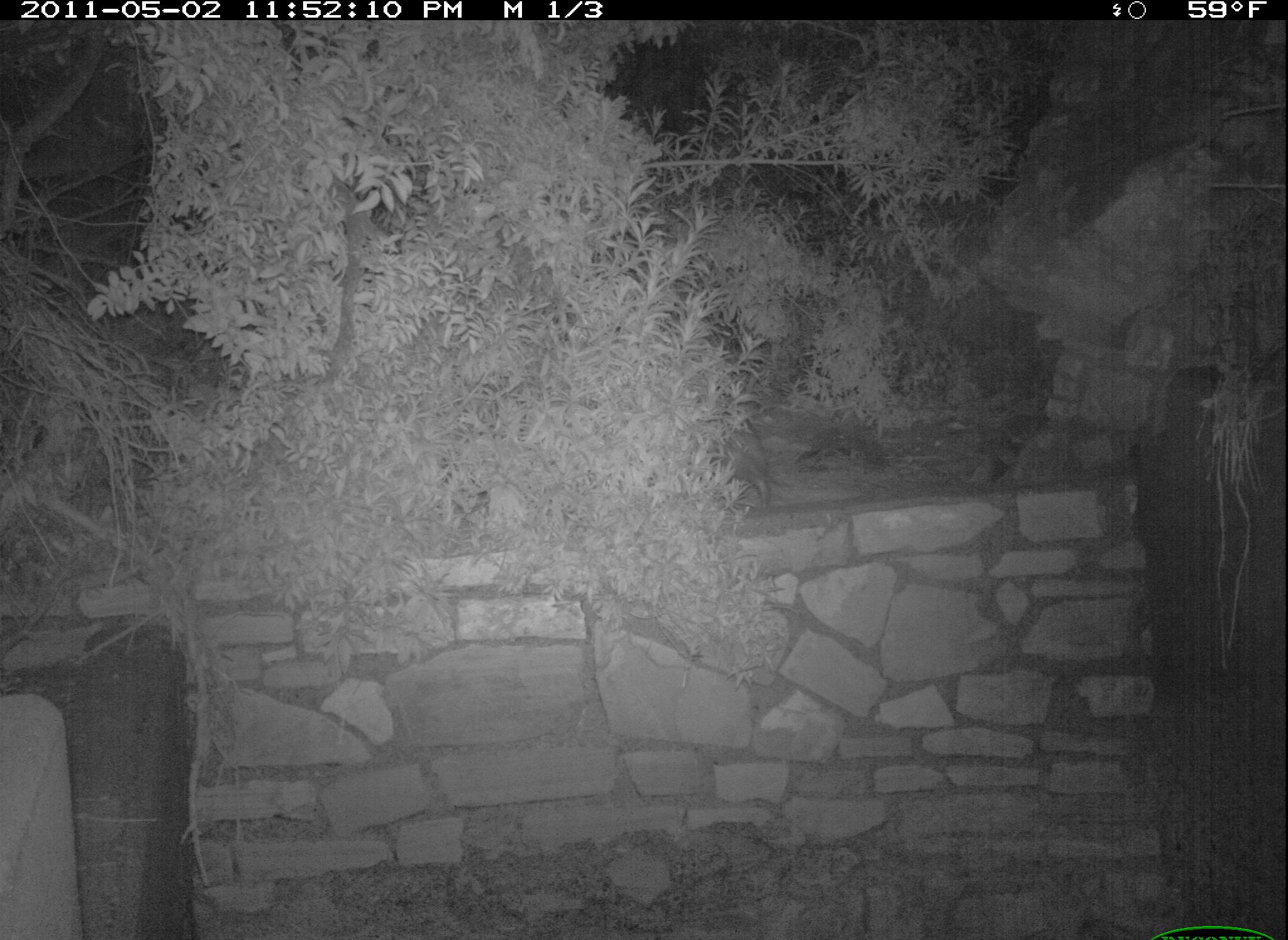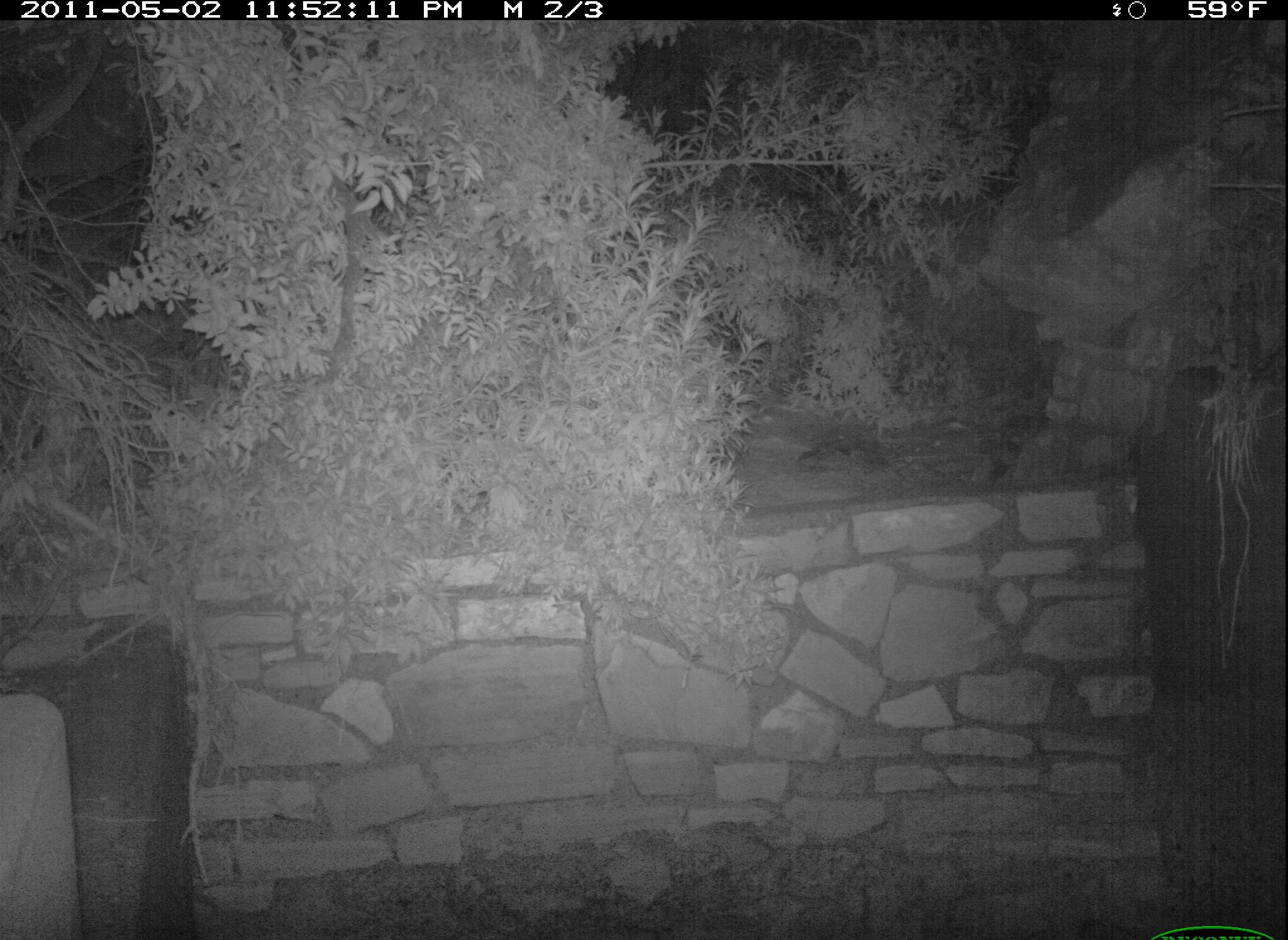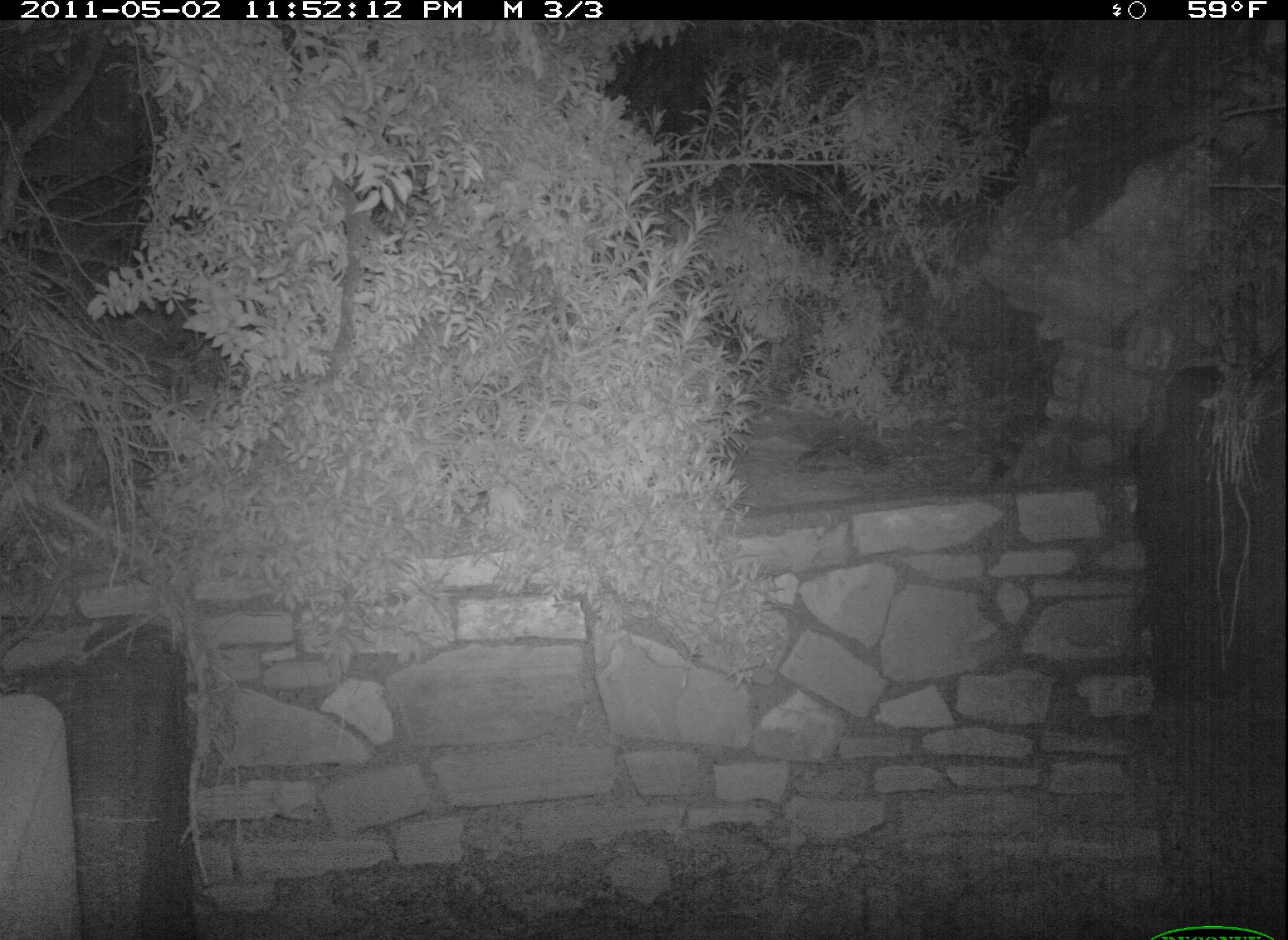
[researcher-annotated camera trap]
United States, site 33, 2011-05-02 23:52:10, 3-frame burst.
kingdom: Animalia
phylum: Chordata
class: Mammalia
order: Didelphimorphia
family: Didelphidae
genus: Didelphis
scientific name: Didelphis virginiana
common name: virginia opossum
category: opossum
Opossum (virginia opossum) (Didelphis virginiana).